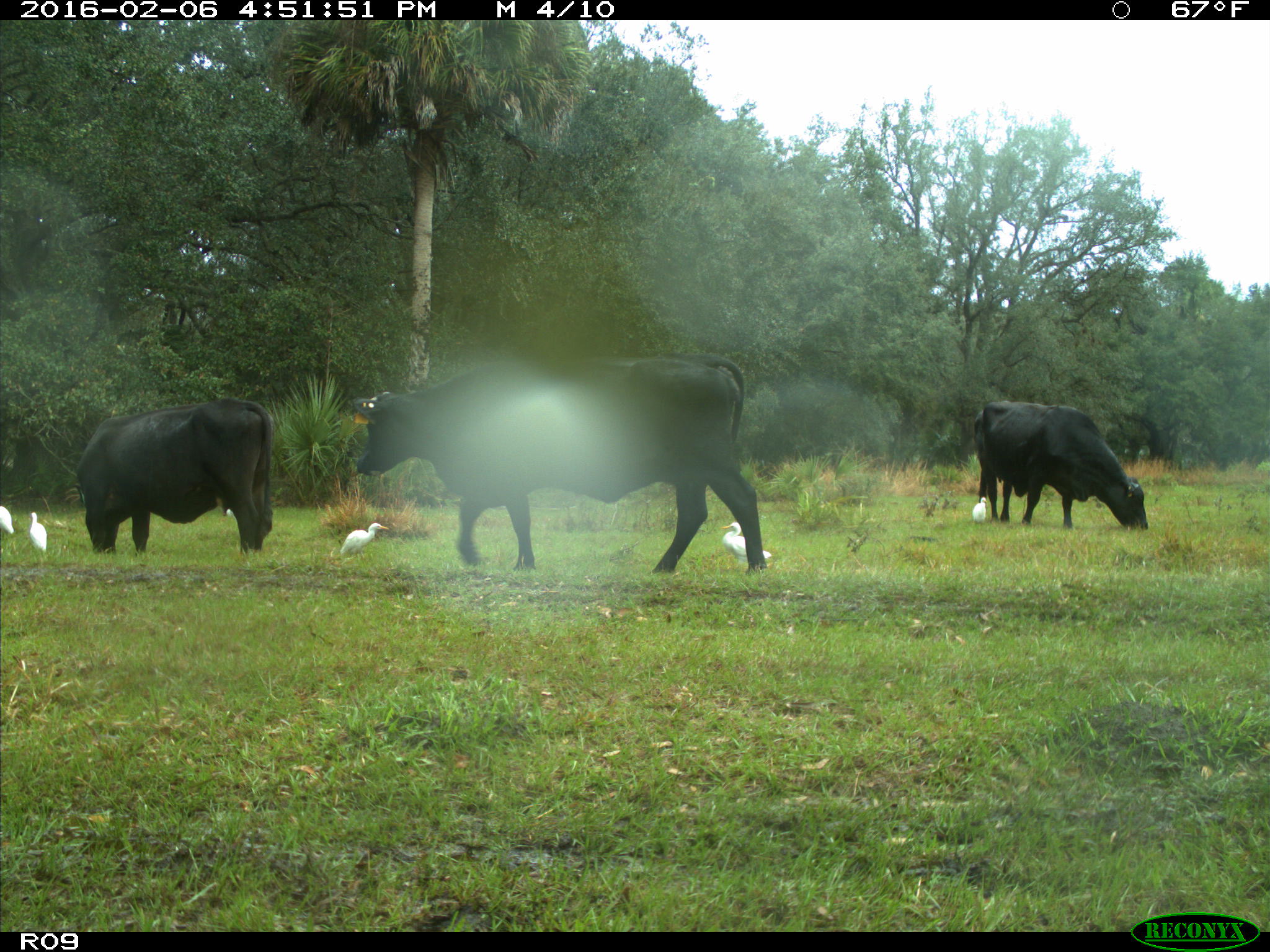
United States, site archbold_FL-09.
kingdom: Animalia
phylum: Chordata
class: Mammalia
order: Artiodactyla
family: Bovidae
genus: Bos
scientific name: Bos taurus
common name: domestic cow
Bos taurus (domestic cow).